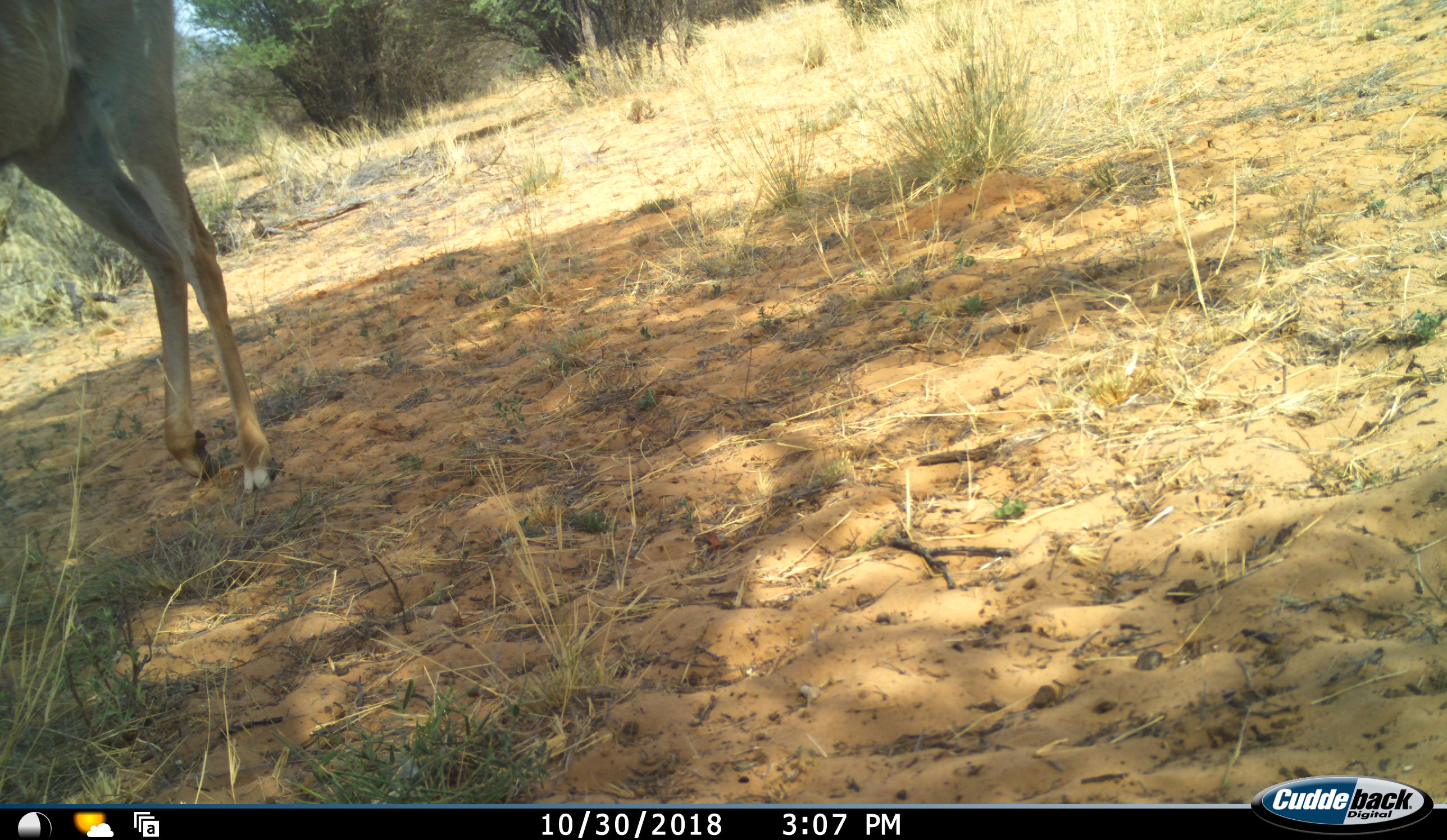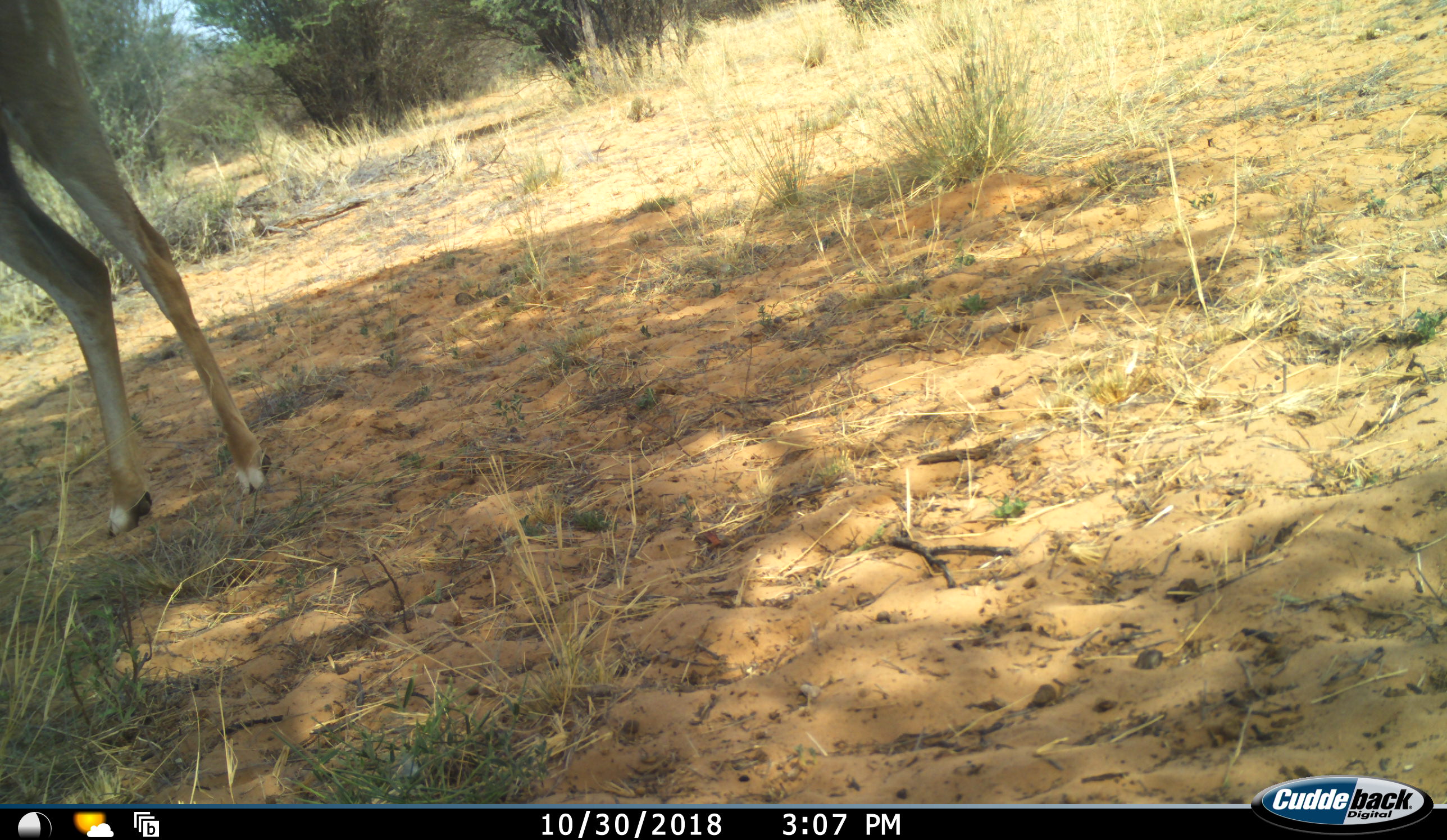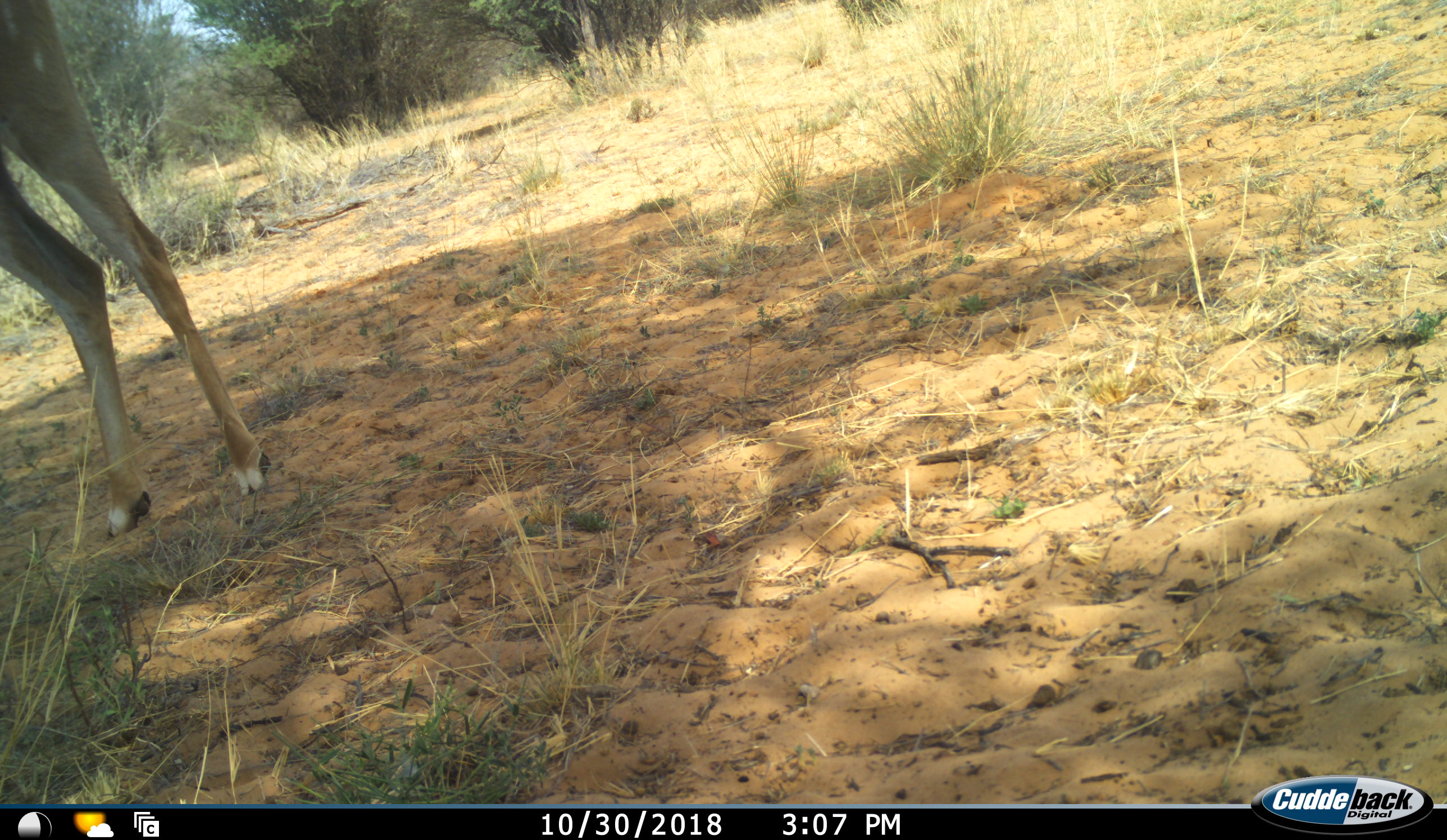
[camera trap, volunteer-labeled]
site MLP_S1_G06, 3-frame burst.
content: unidentified animal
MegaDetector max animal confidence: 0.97